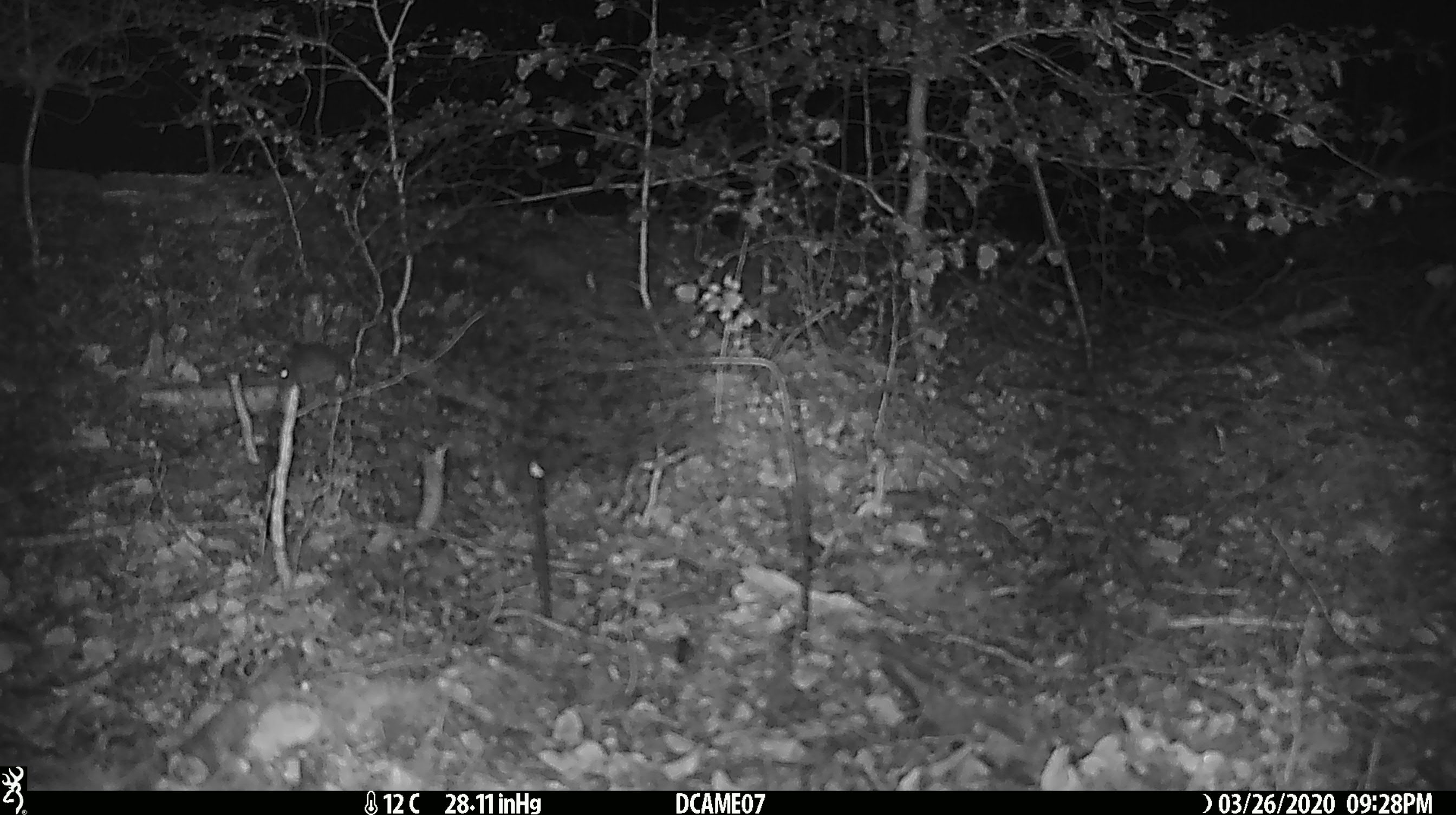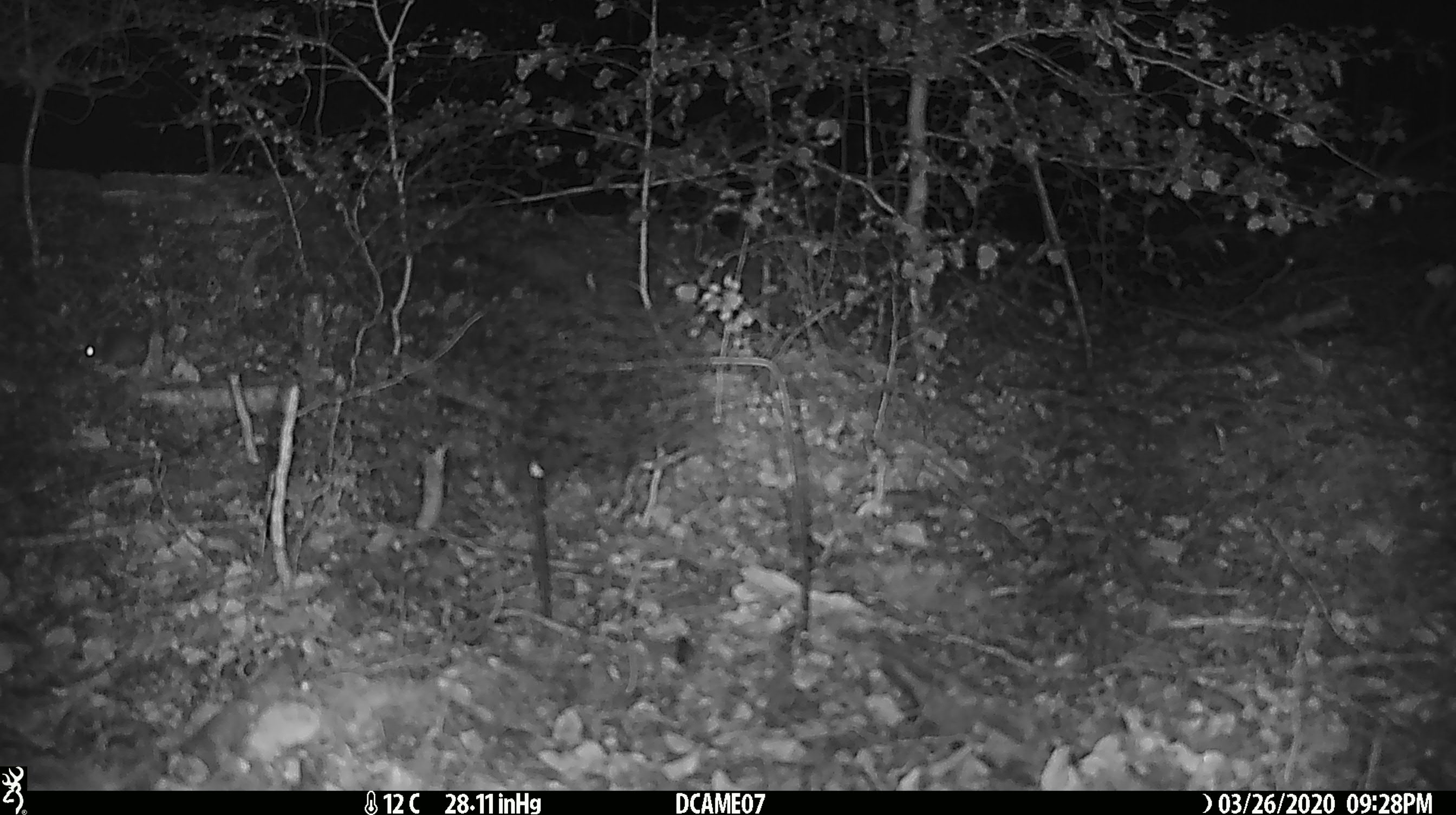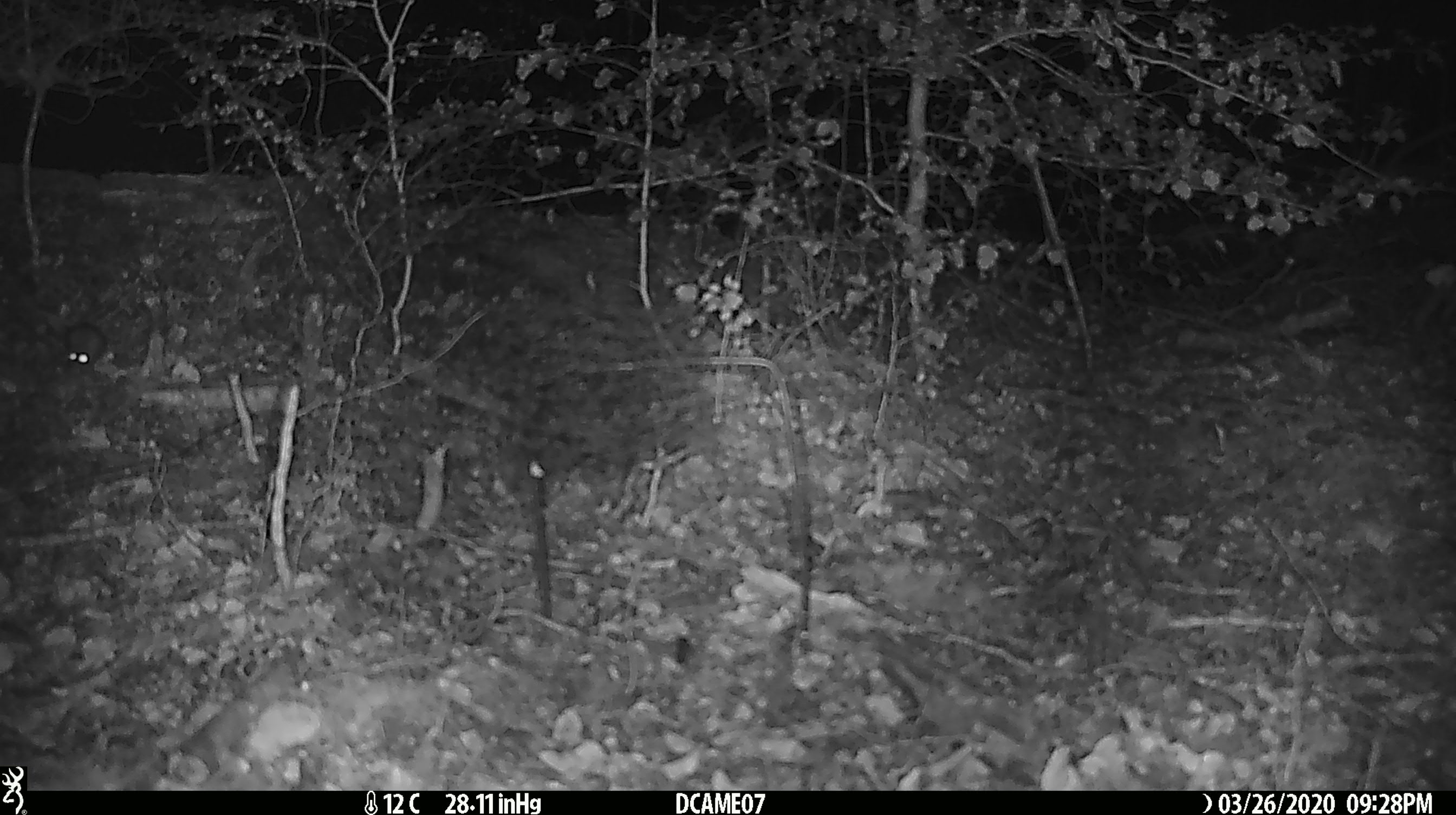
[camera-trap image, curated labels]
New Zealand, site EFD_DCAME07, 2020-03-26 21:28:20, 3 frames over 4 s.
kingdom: Animalia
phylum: Chordata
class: Mammalia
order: Rodentia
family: Muridae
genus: Mus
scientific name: Mus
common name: mouse